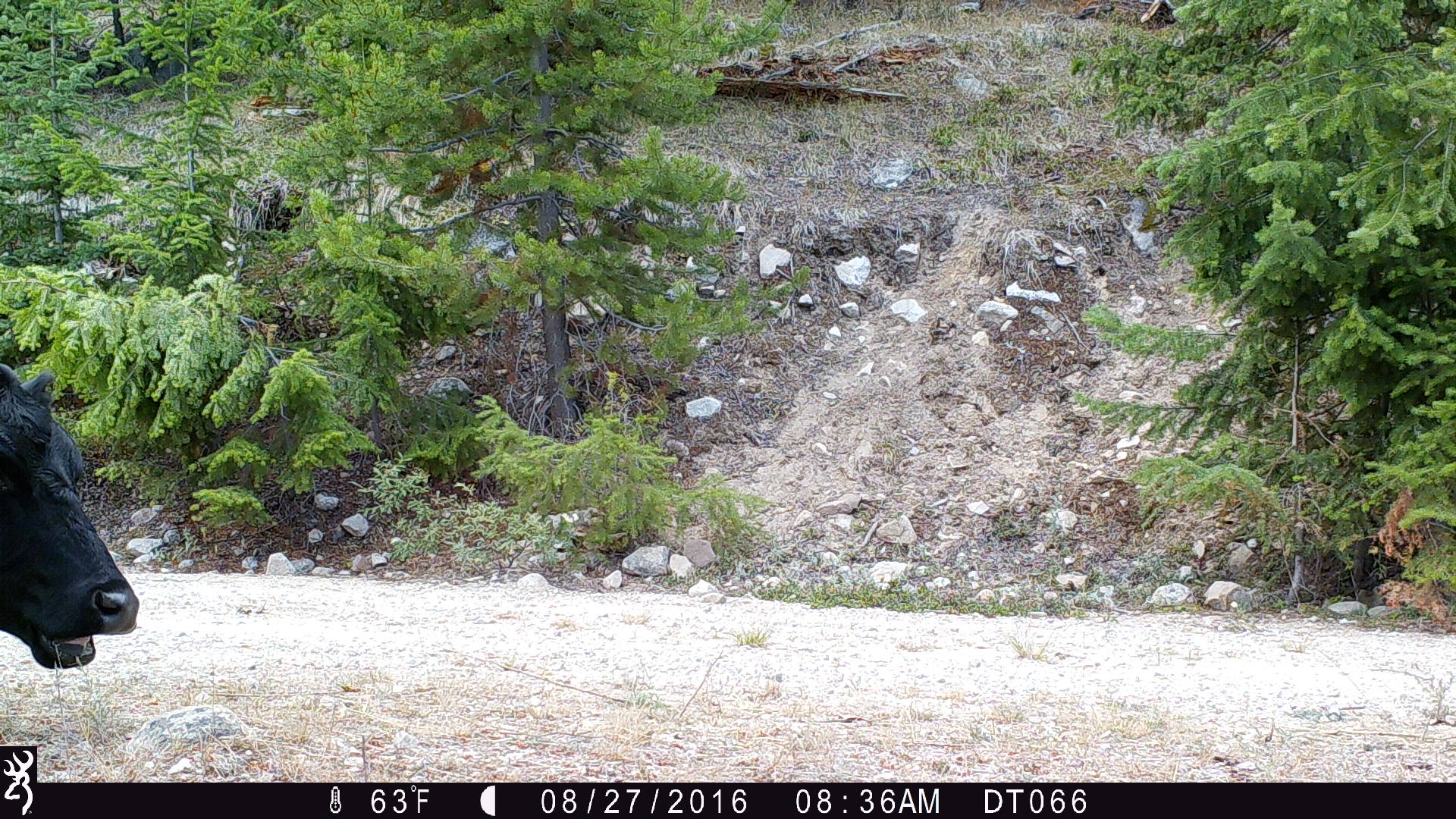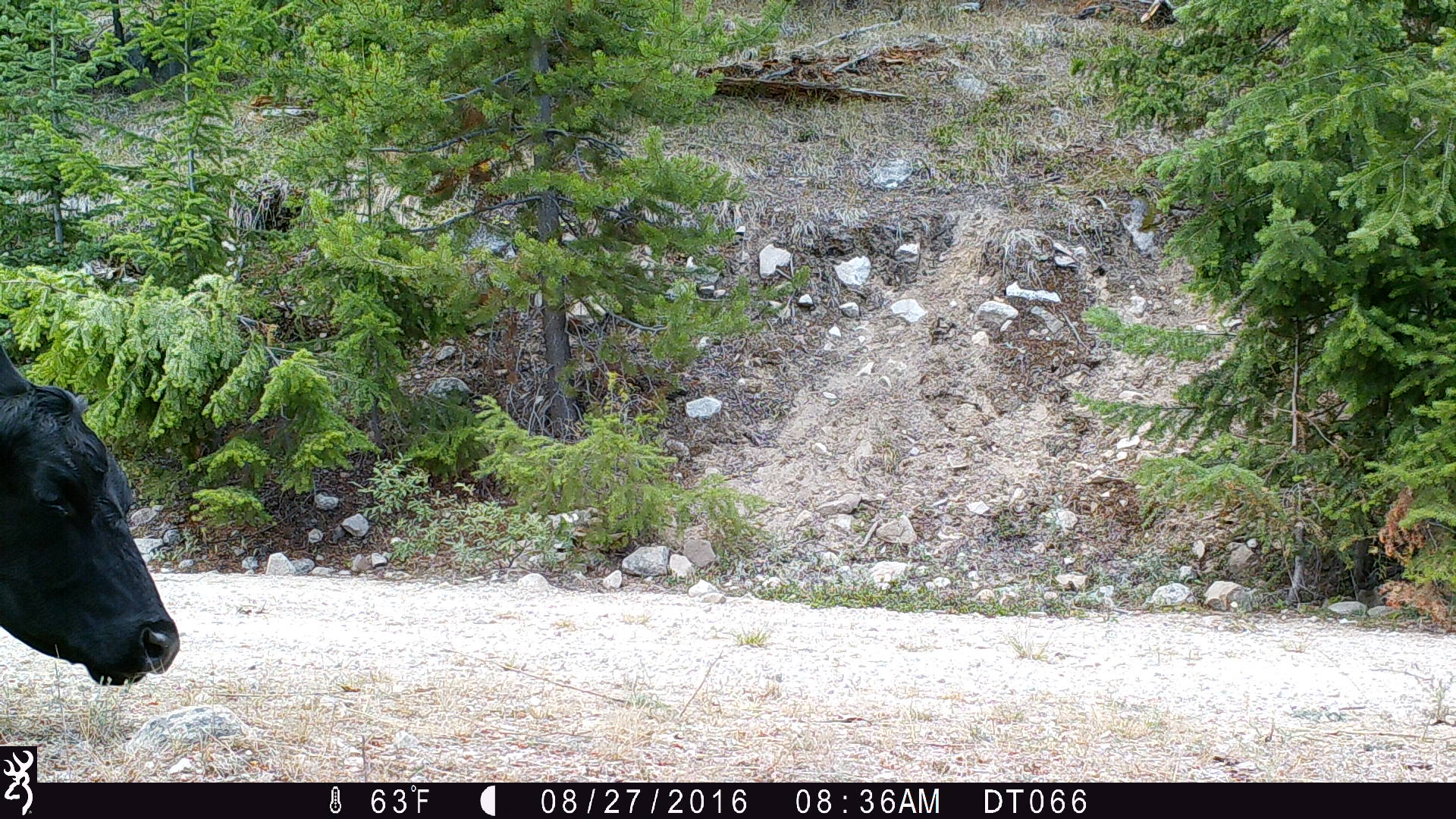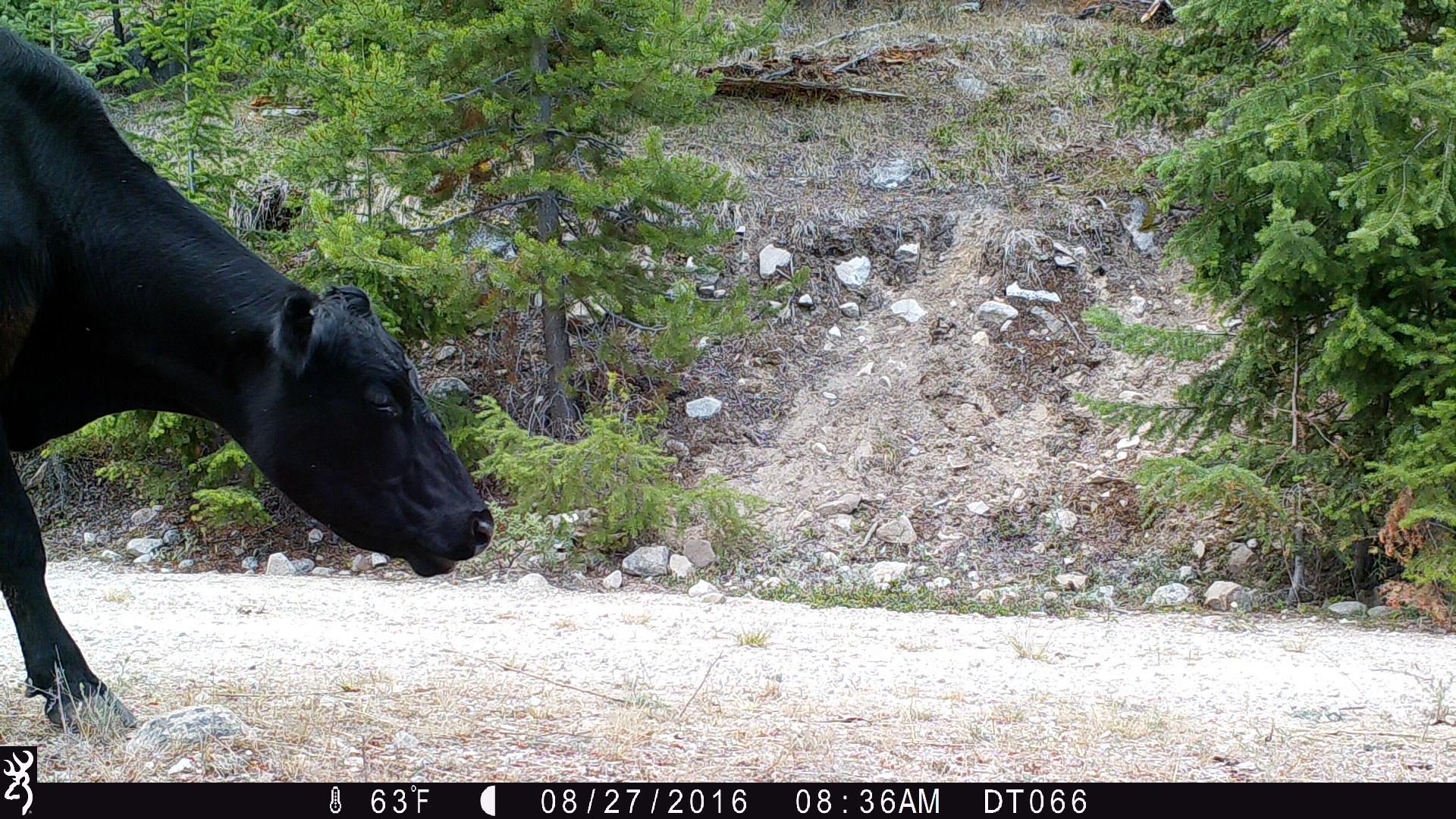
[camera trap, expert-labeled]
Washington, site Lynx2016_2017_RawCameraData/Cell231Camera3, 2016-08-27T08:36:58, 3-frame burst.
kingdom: Animalia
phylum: Chordata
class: Mammalia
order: Artiodactyla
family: Bovidae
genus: Bos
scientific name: Bos taurus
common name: domestic cattle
Domestic cattle (Bos taurus). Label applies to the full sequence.